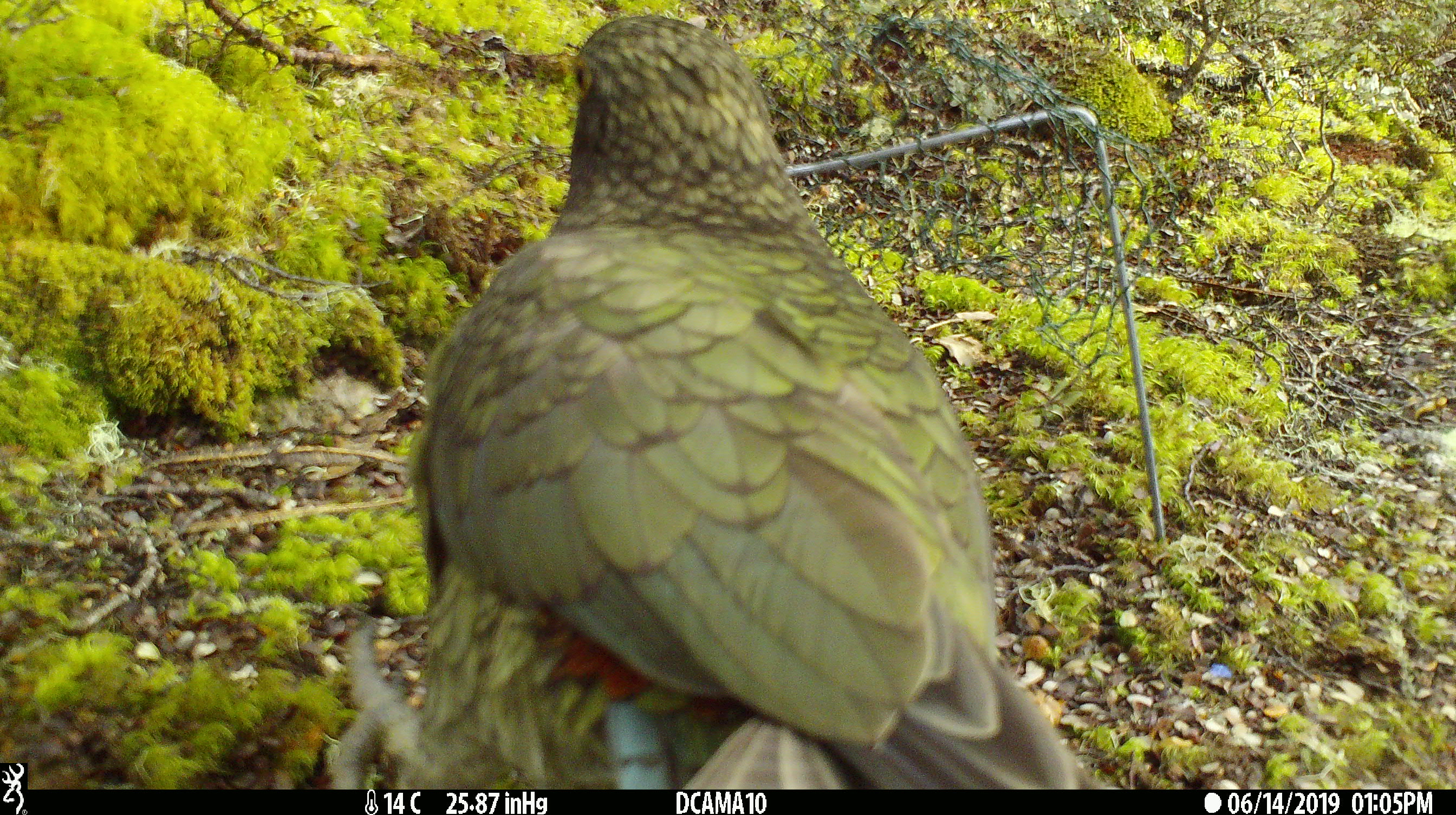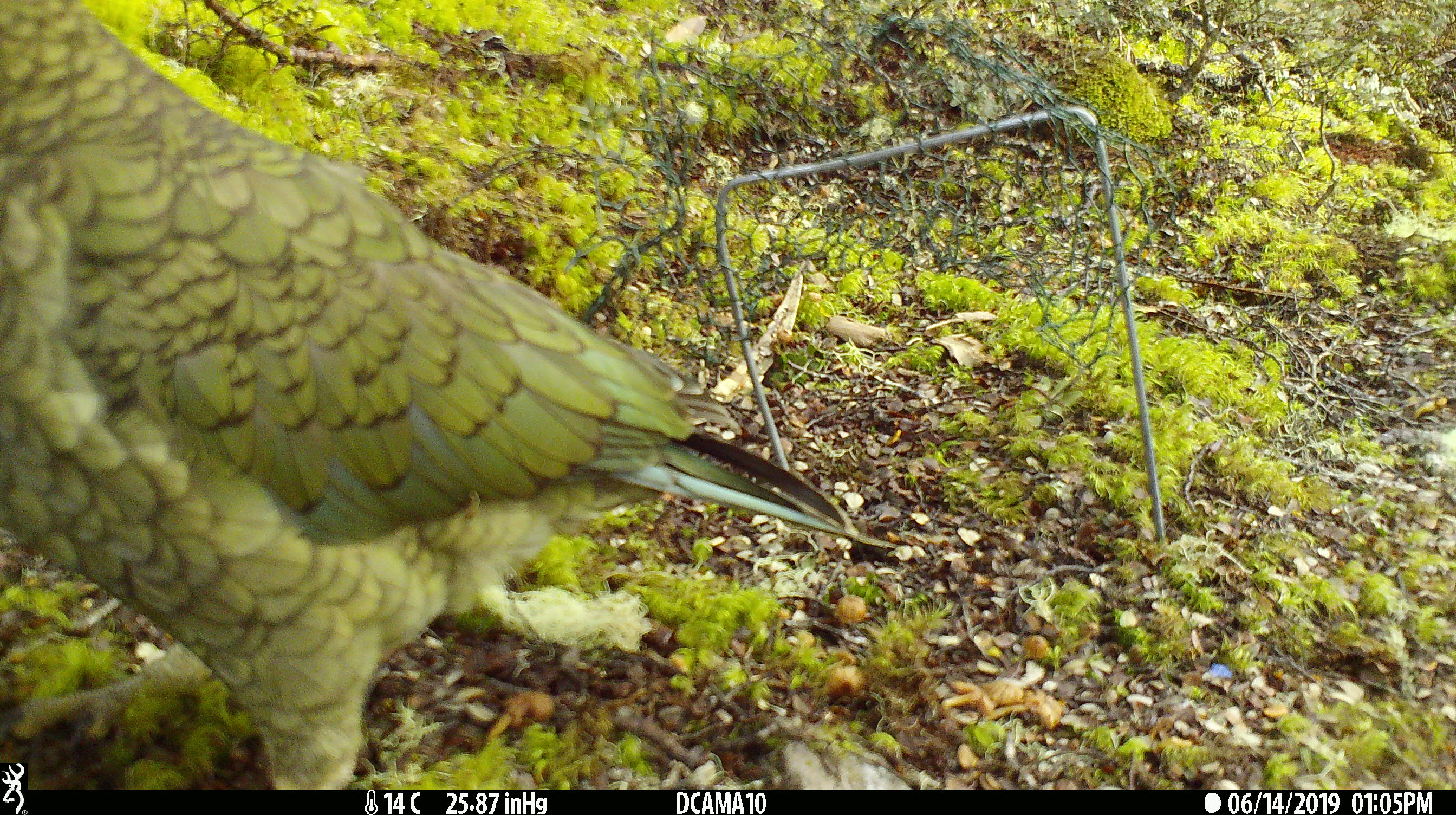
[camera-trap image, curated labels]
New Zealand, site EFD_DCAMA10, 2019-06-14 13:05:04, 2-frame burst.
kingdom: Animalia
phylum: Chordata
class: Aves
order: Psittaciformes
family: Strigopidae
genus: Nestor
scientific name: Nestor notabilis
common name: kea